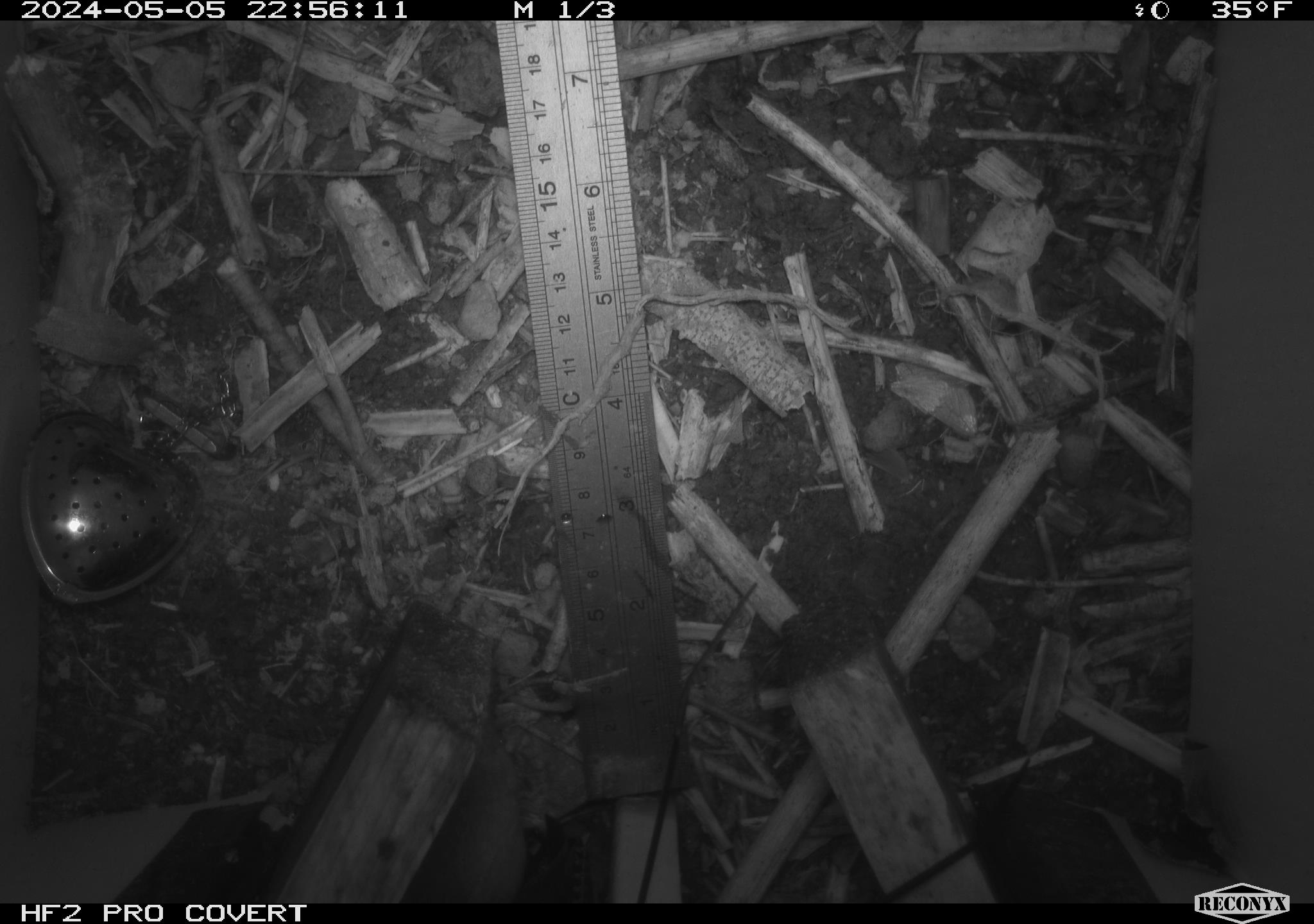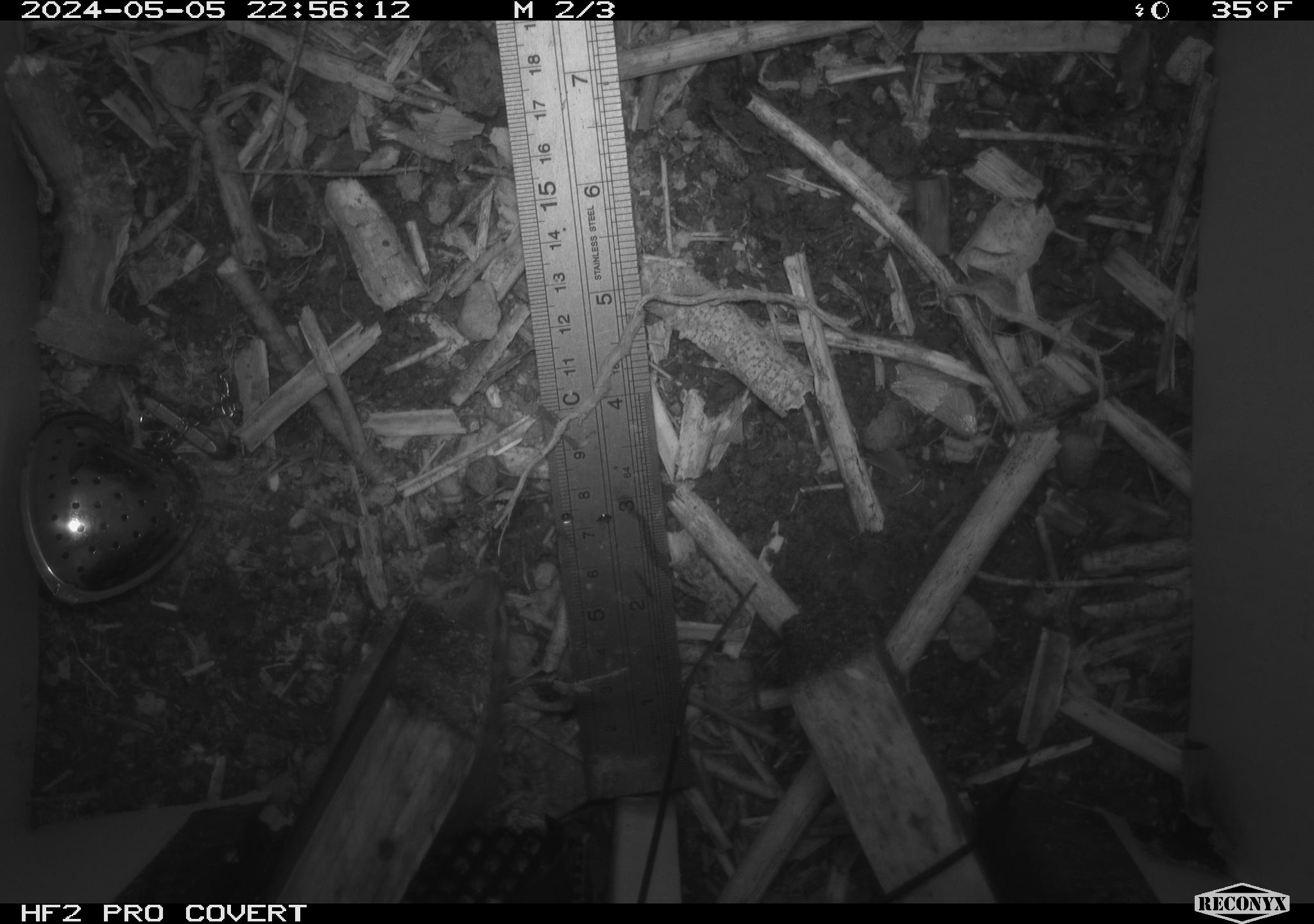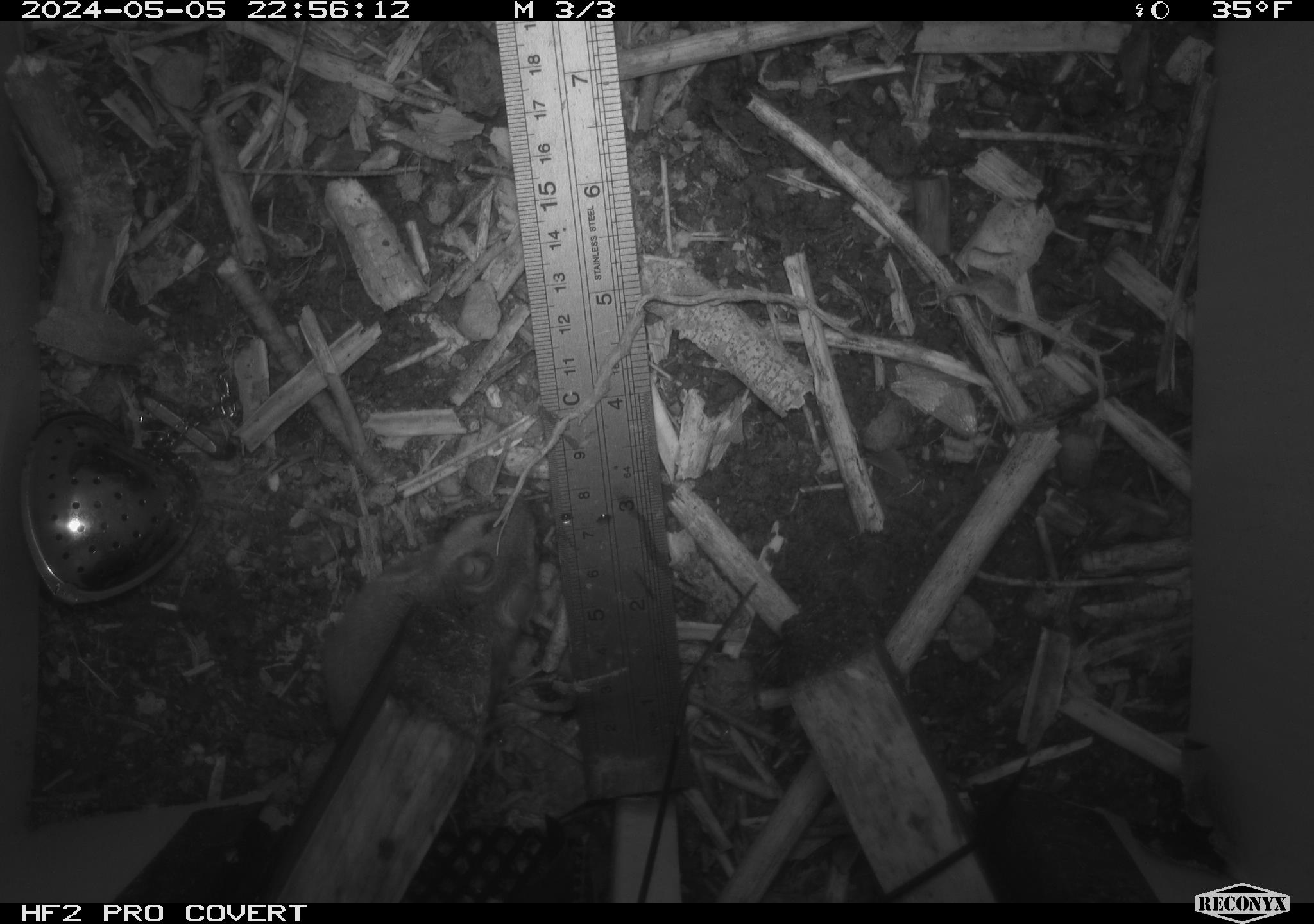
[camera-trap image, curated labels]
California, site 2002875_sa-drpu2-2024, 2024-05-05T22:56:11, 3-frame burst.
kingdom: Animalia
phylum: Chordata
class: Mammalia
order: Rodentia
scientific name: Rodentia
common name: mouse species